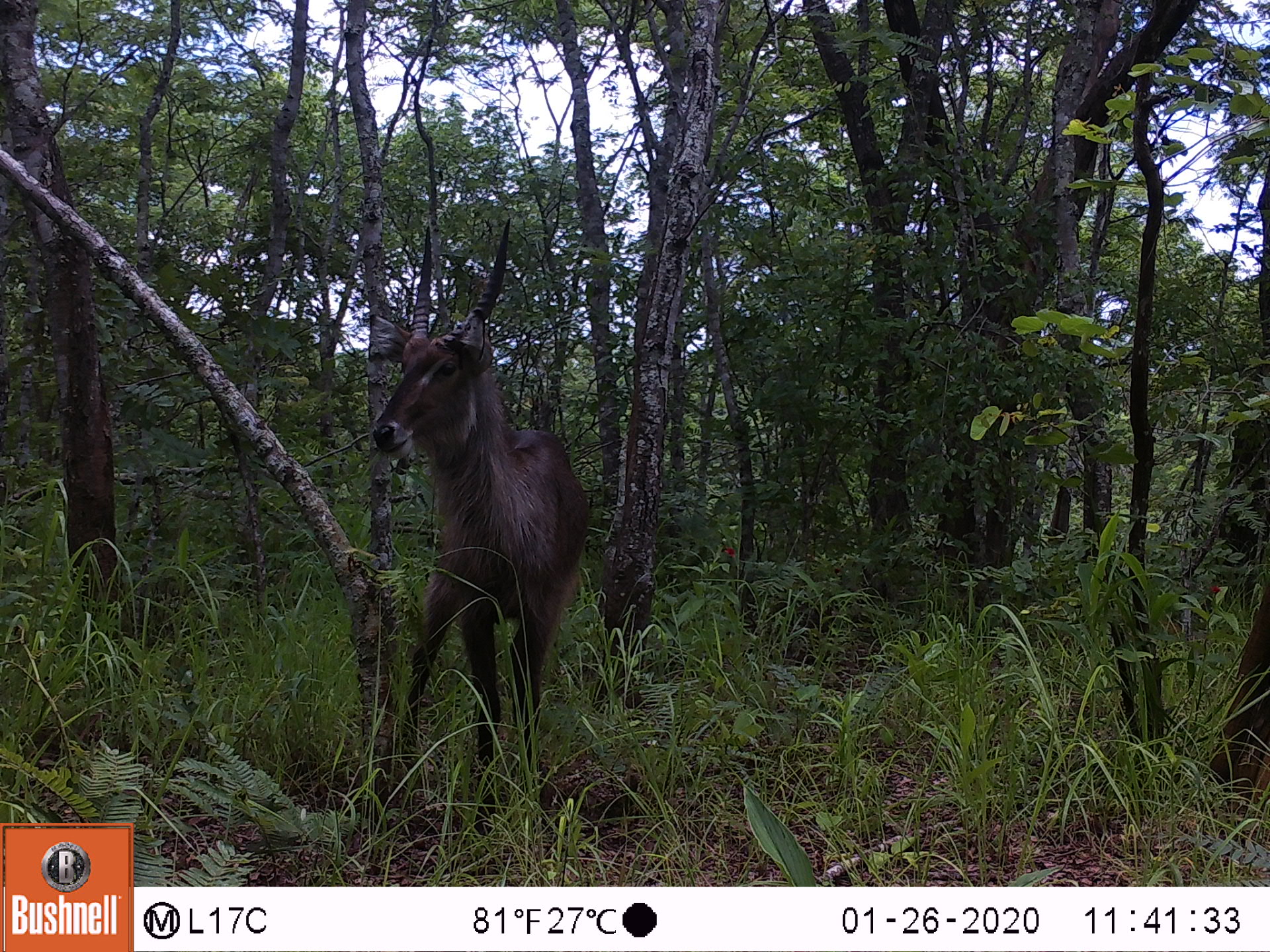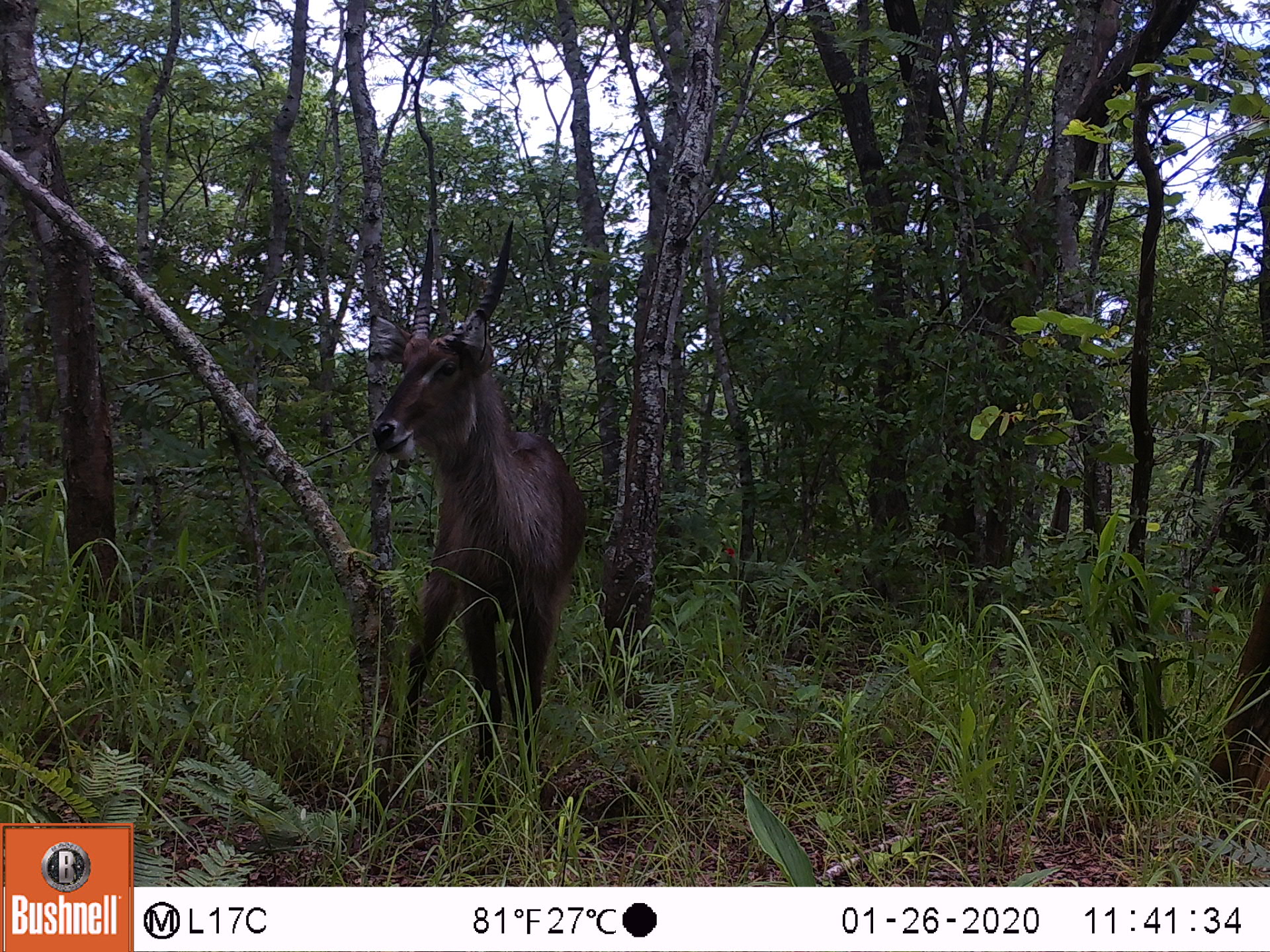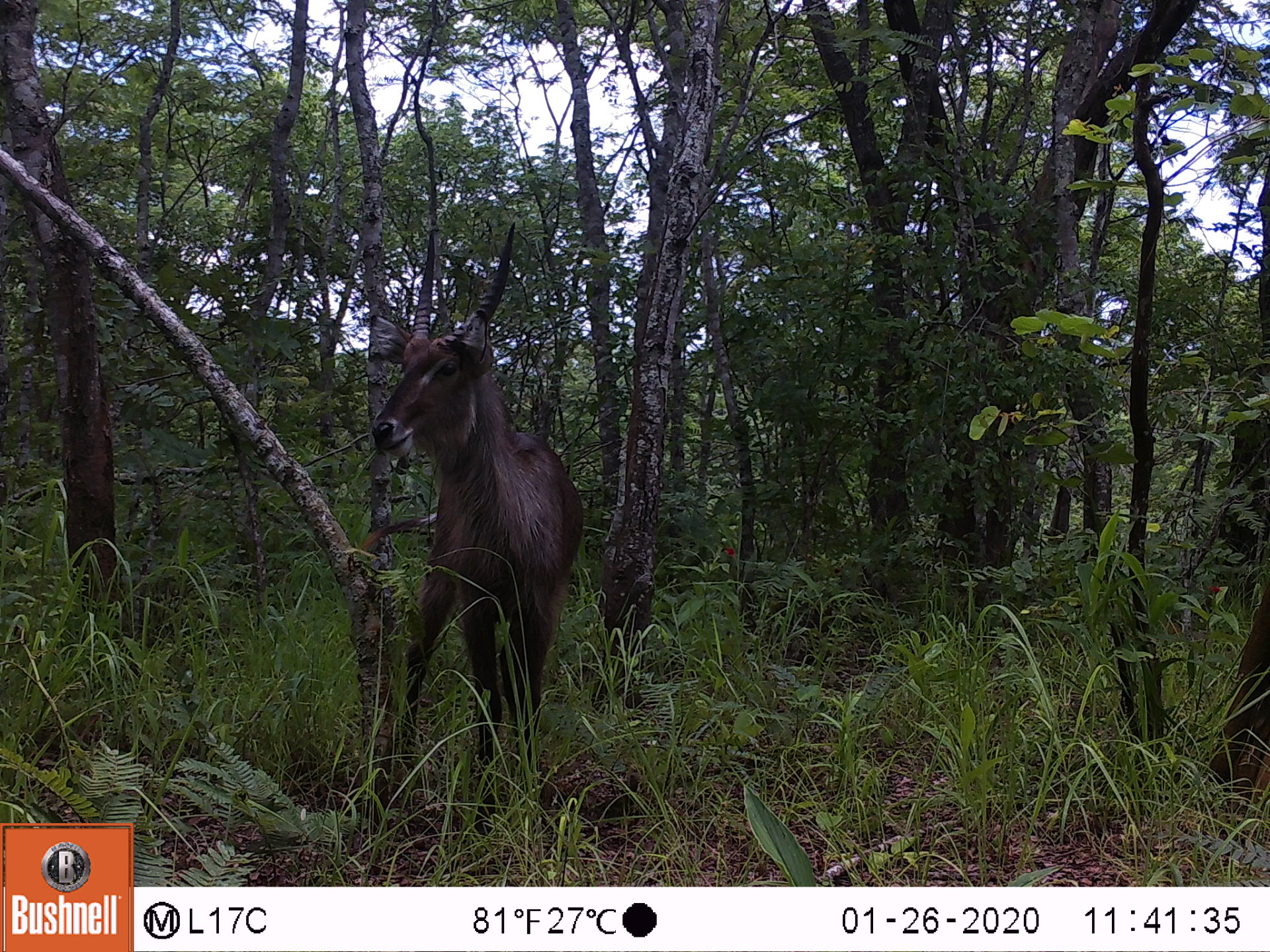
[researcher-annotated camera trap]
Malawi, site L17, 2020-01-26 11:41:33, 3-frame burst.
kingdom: Animalia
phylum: Chordata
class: Mammalia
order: Artiodactyla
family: Bovidae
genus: Kobus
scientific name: Kobus ellipsiprymnus ellipsiprymnus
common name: common waterbuck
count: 1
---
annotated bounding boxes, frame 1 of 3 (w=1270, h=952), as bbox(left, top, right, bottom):
common waterbuck: bbox(378, 225, 592, 771)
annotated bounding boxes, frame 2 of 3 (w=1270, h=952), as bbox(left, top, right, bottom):
common waterbuck: bbox(361, 232, 592, 773)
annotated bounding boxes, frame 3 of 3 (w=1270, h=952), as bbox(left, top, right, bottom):
common waterbuck: bbox(378, 229, 588, 759)